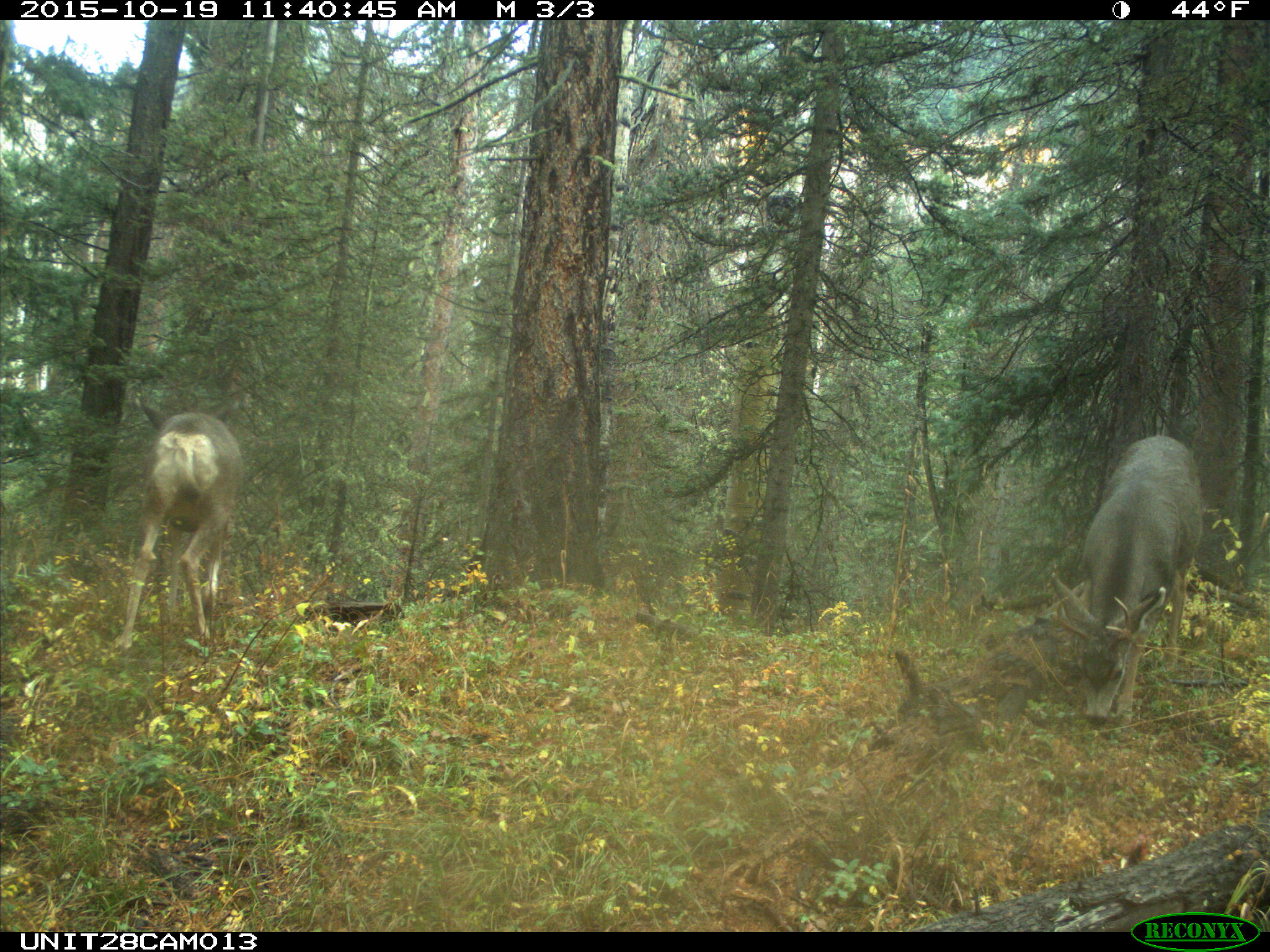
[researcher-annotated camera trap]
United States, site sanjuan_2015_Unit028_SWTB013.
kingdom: Animalia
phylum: Chordata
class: Mammalia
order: Artiodactyla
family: Cervidae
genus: Odocoileus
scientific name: Odocoileus hemionus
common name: mule deer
Odocoileus hemionus (mule deer).